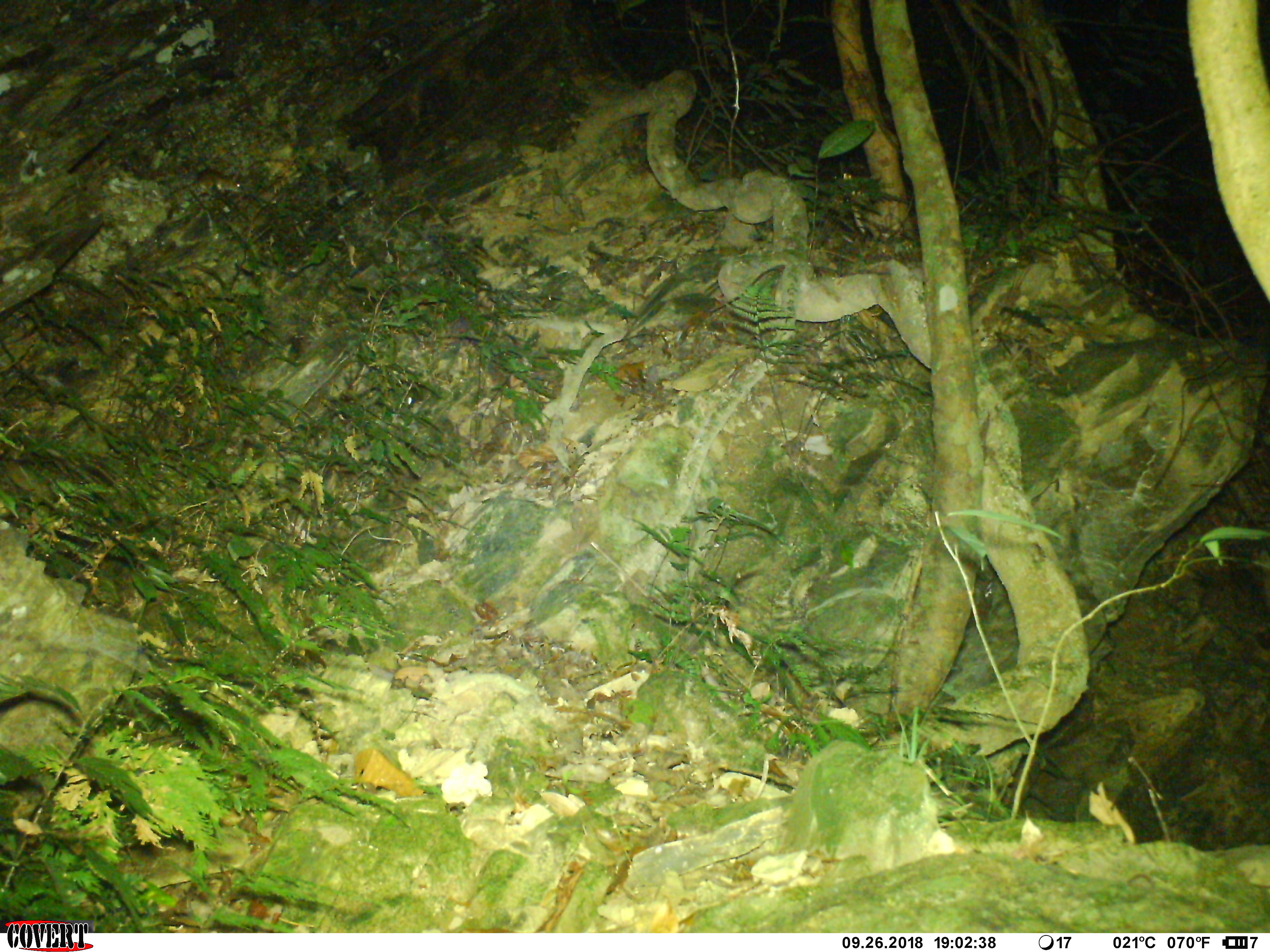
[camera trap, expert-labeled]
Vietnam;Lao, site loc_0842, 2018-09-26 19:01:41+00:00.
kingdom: Animalia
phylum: Chordata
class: Mammalia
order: Rodentia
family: Muridae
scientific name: Muridae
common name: old-world mice and rats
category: unidentified murid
Unidentified murid (old-world mice and rats) (Muridae). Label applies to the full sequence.